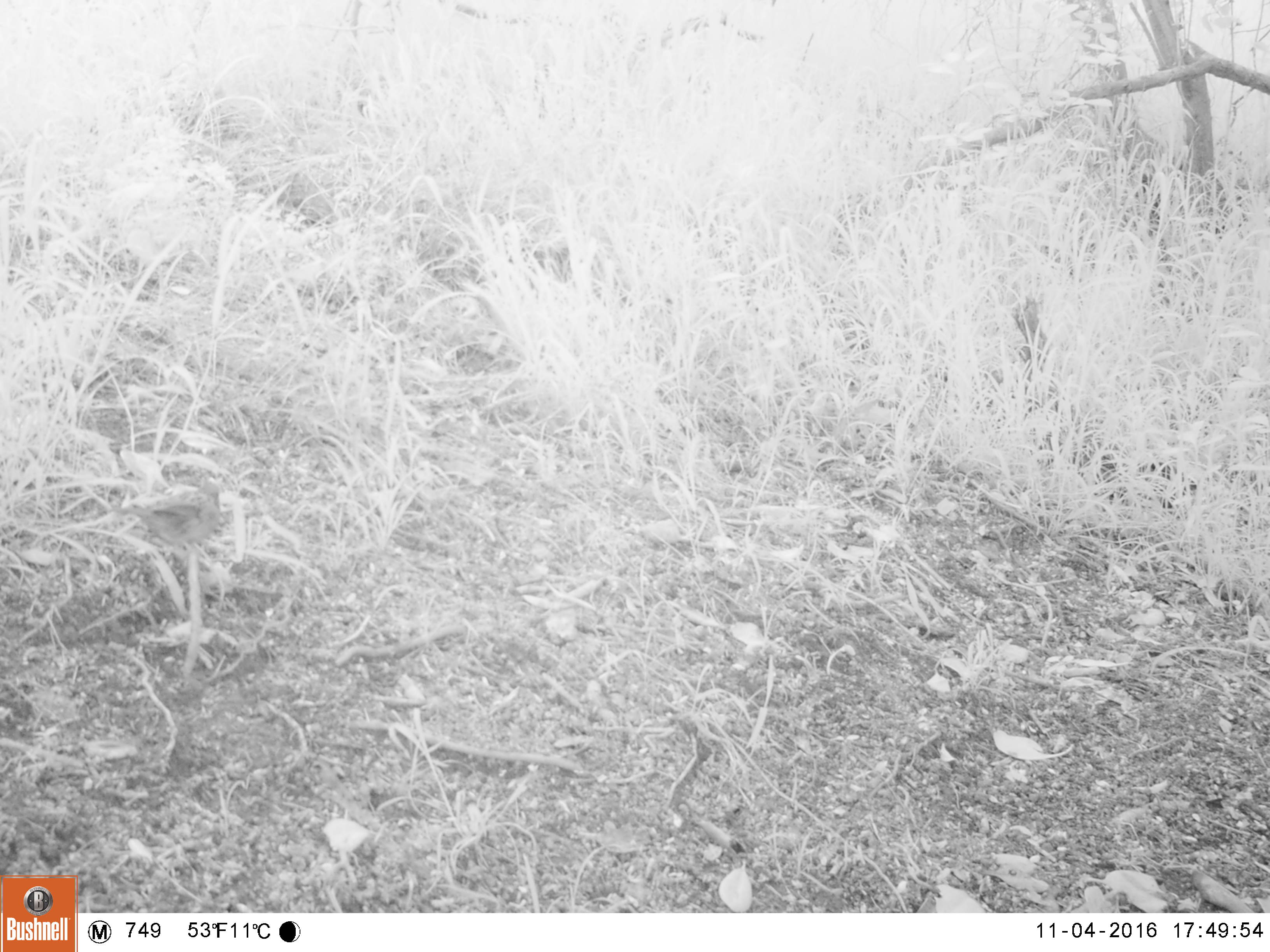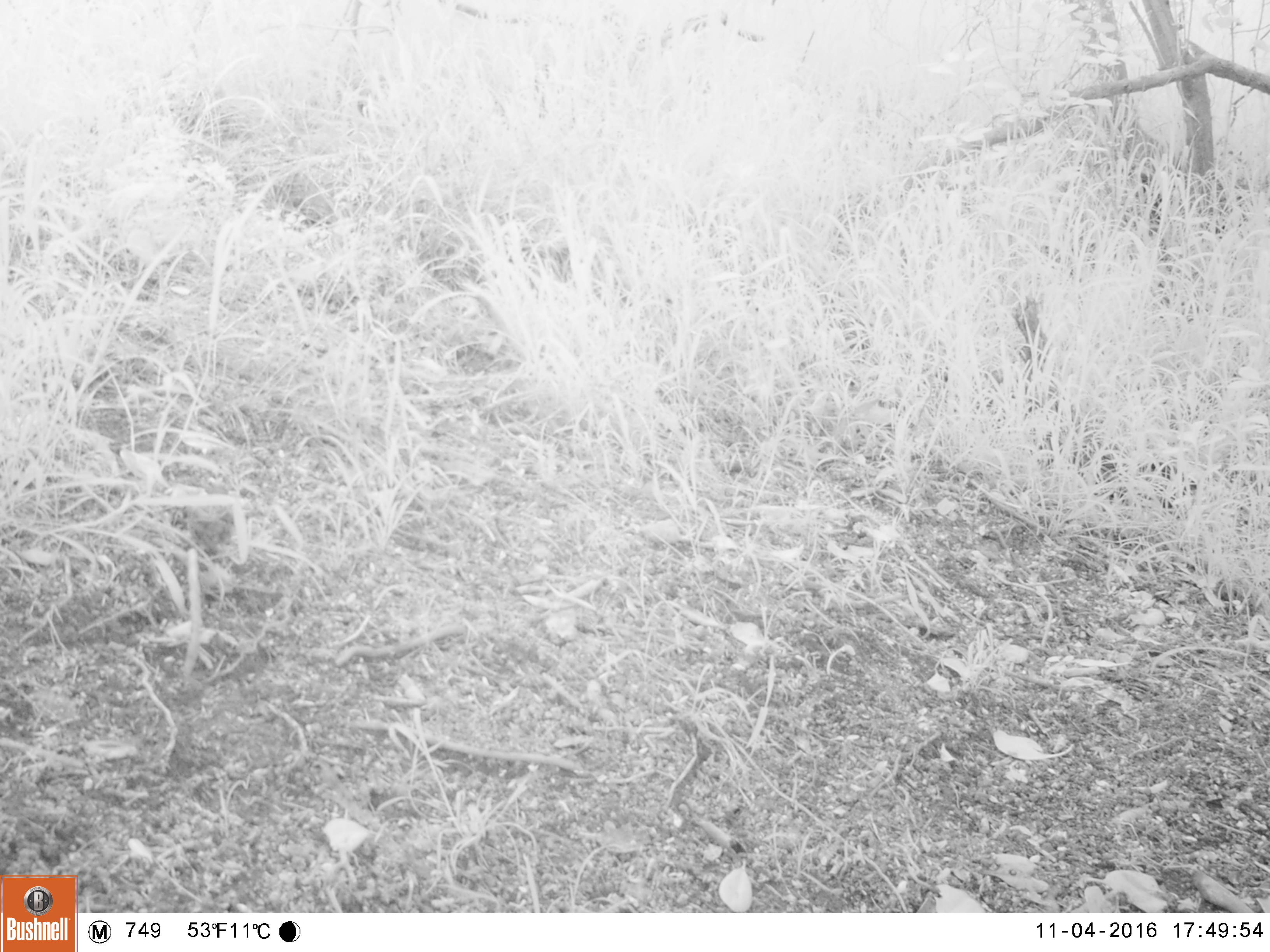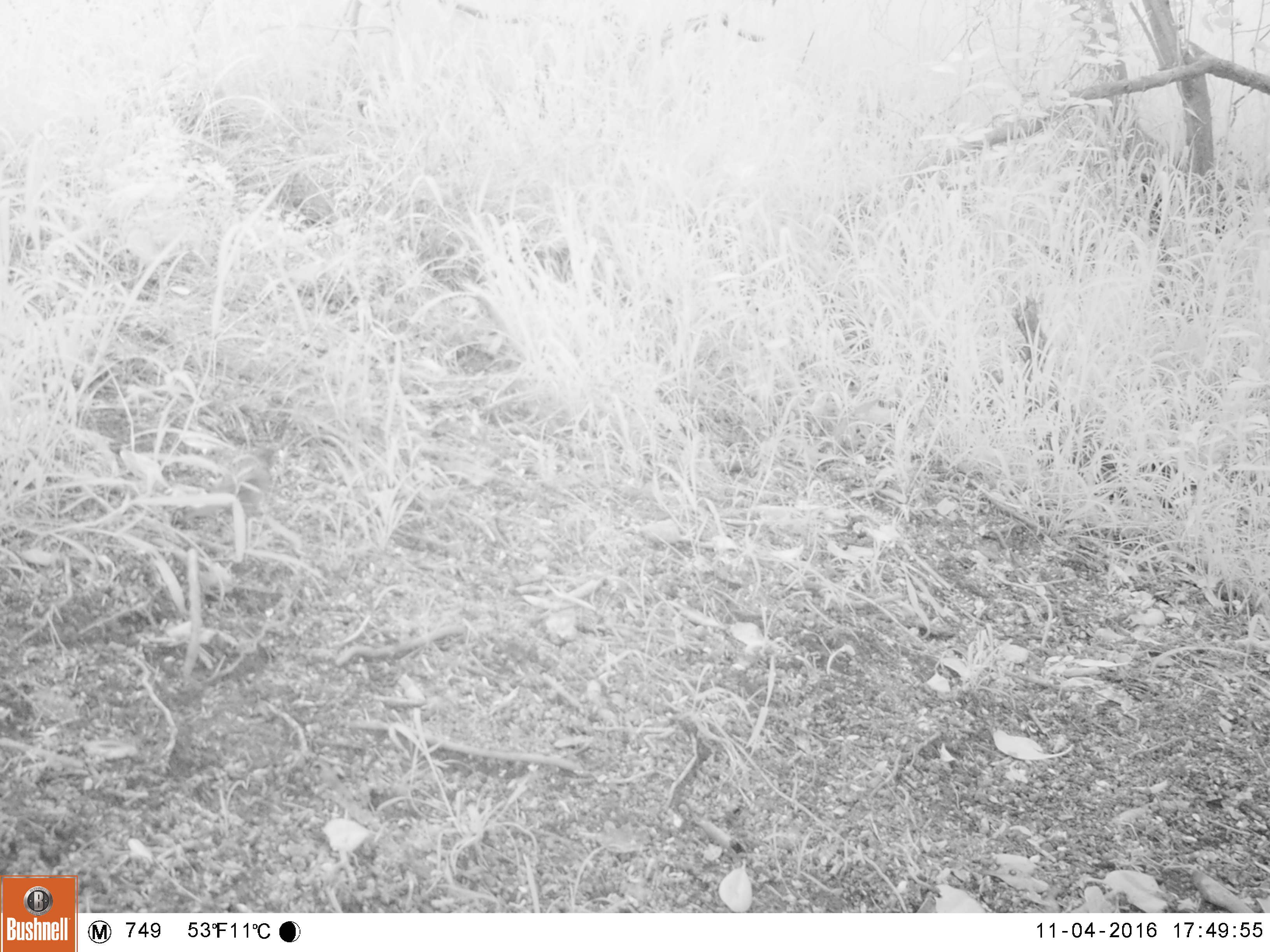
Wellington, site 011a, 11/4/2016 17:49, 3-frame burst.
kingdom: Animalia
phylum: Chordata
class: Aves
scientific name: Aves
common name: bird